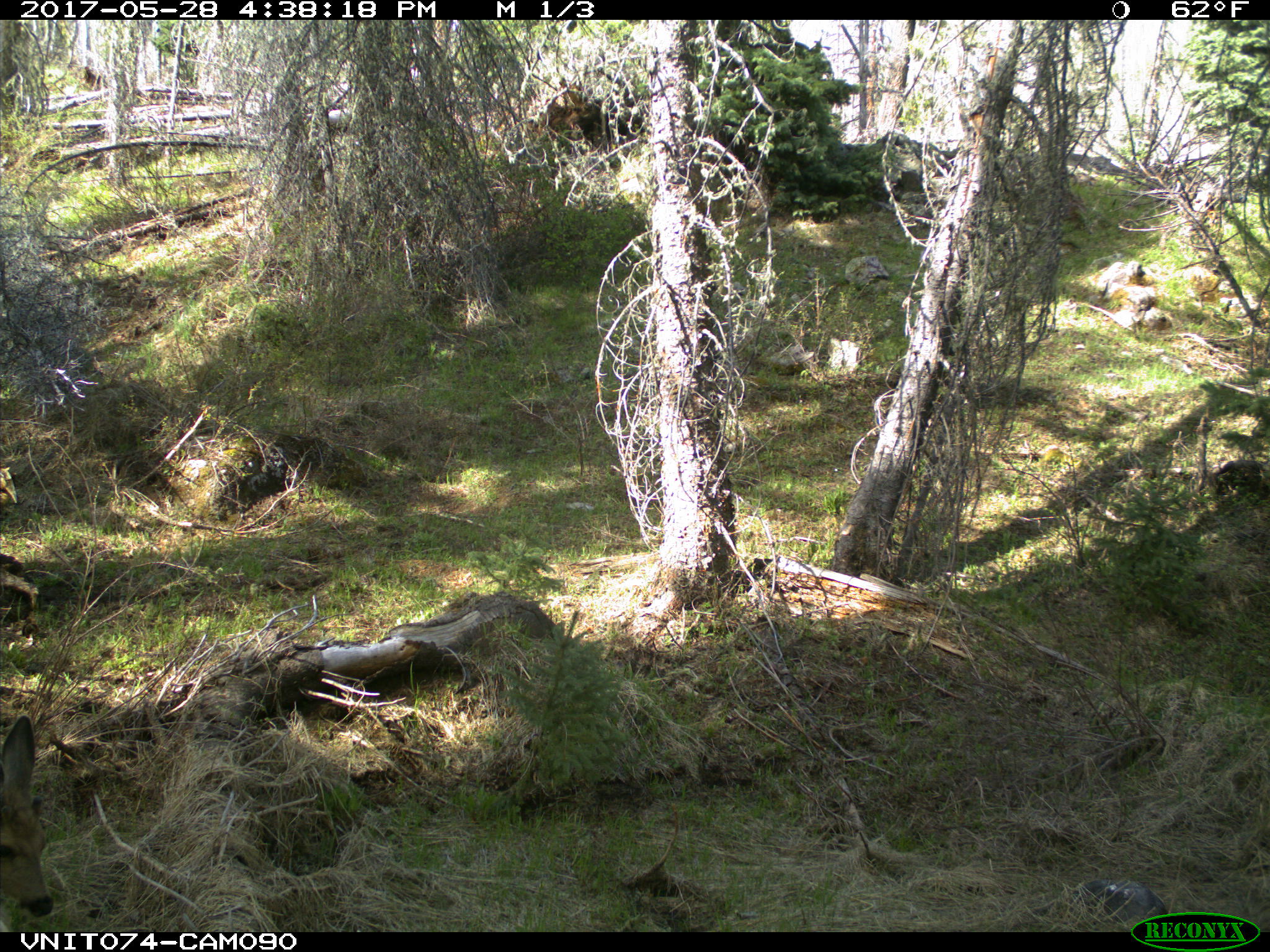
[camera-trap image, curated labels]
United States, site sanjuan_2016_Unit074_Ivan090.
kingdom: Animalia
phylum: Chordata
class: Mammalia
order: Artiodactyla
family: Cervidae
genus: Odocoileus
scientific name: Odocoileus hemionus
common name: mule deer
Odocoileus hemionus (mule deer).